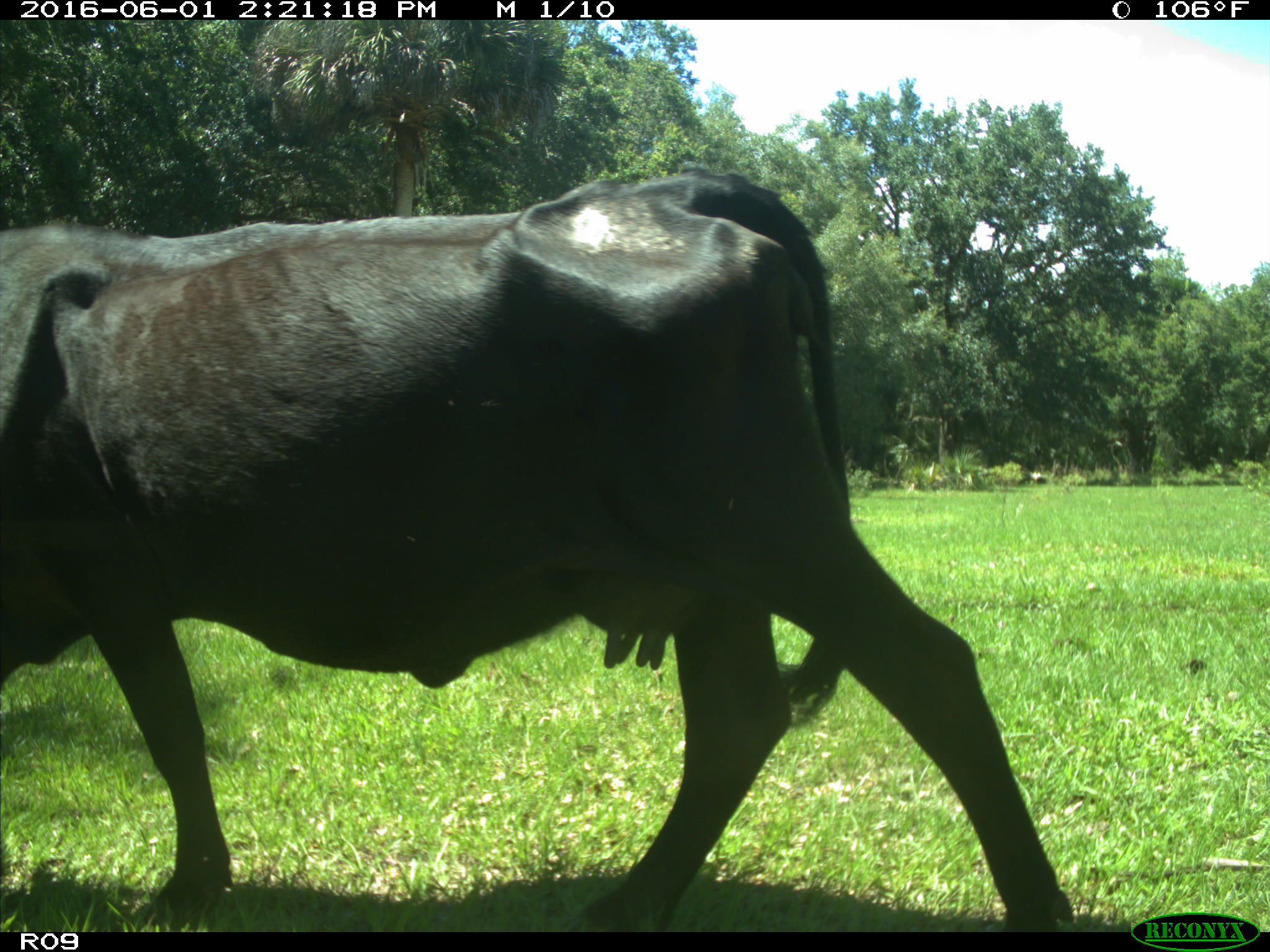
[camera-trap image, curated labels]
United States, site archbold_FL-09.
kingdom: Animalia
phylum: Chordata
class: Mammalia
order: Artiodactyla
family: Bovidae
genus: Bos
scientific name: Bos taurus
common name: domestic cow